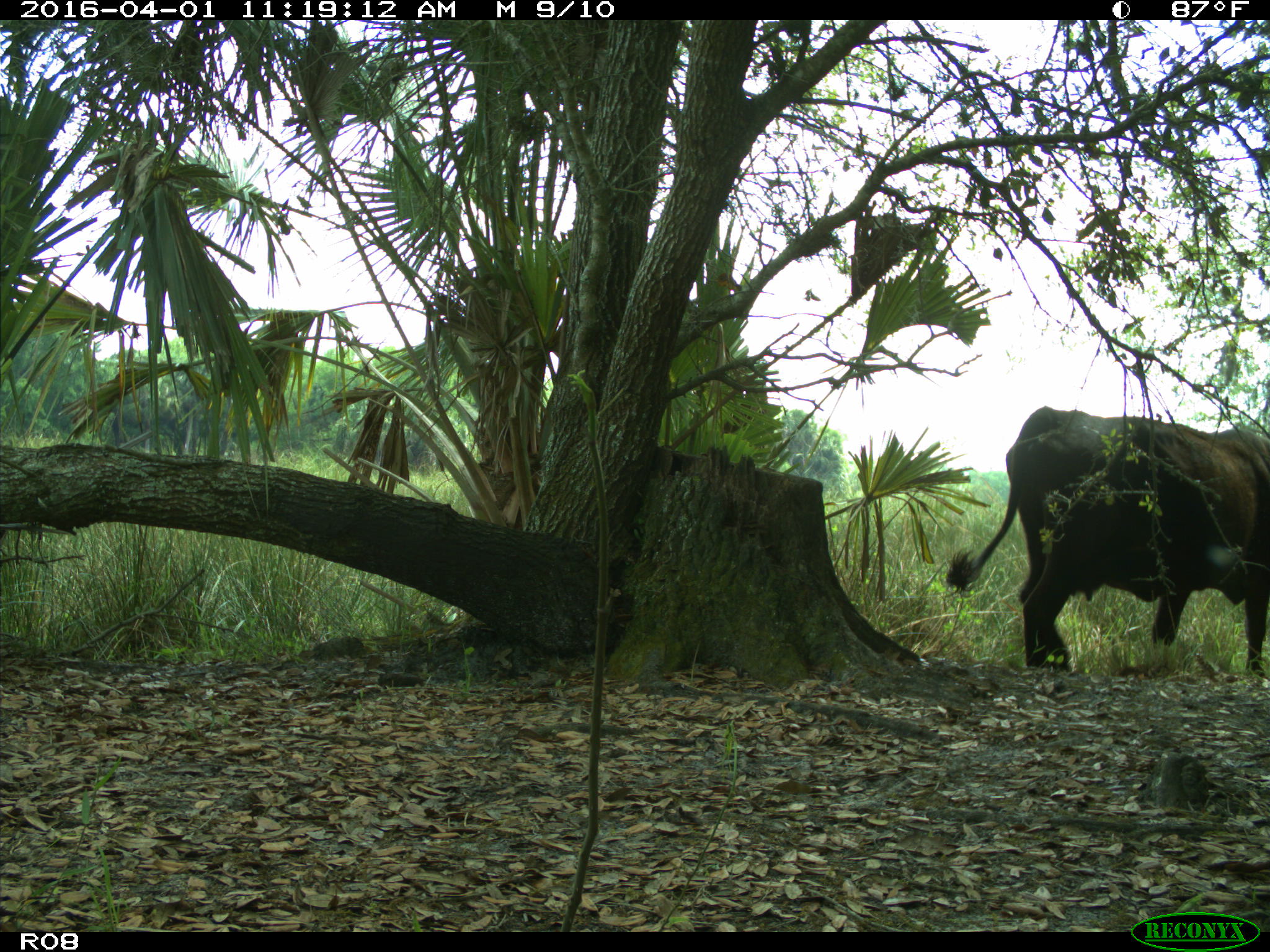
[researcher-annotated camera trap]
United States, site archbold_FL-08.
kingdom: Animalia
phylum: Chordata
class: Mammalia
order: Artiodactyla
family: Bovidae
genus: Bos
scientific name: Bos taurus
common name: domestic cow